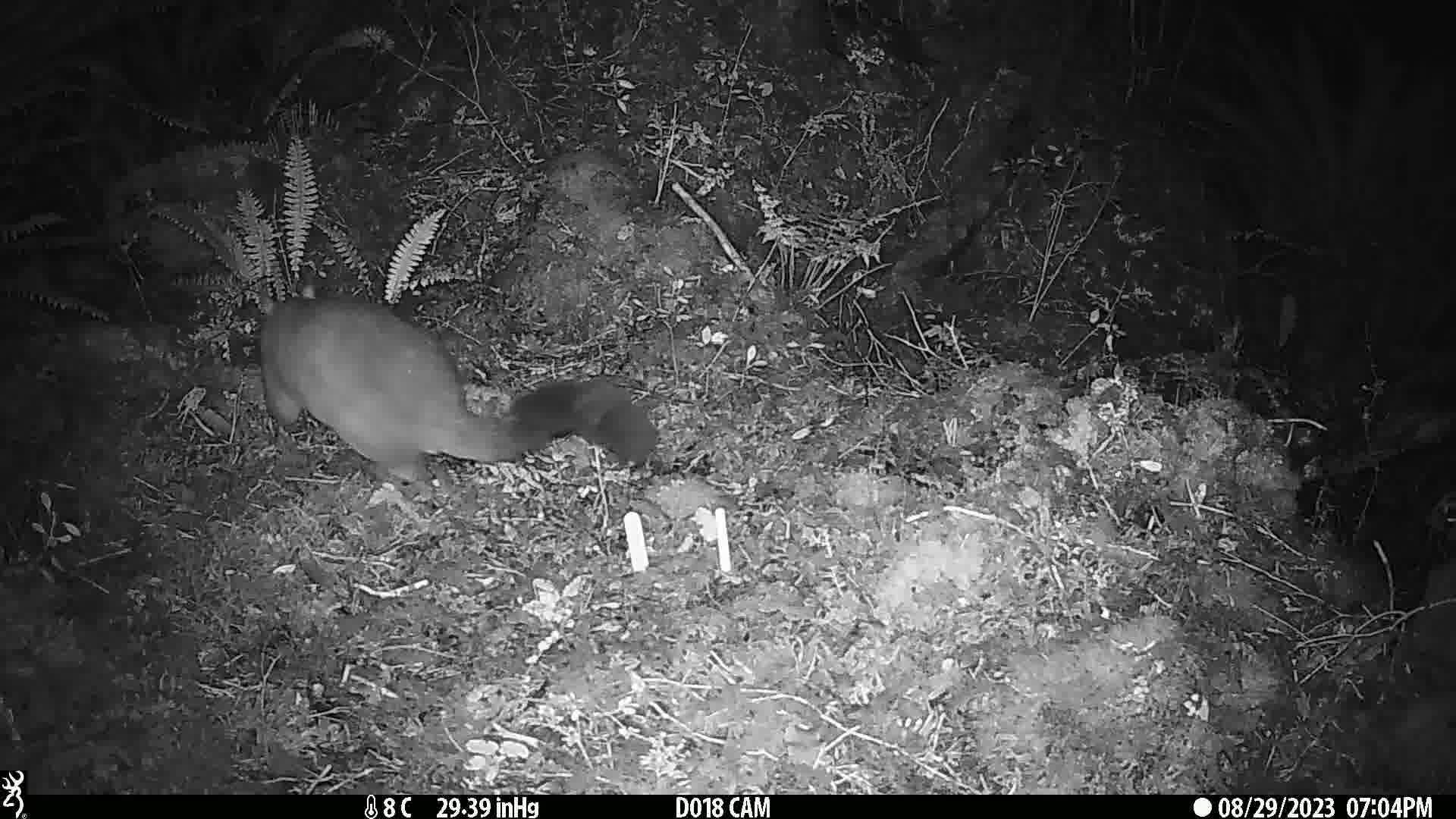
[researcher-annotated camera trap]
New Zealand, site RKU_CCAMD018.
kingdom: Animalia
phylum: Chordata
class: Mammalia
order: Diprotodontia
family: Phalangeridae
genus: Trichosurus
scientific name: Trichosurus vulpecula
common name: common brushtail possum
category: possum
Possum (common brushtail possum) (Trichosurus vulpecula).